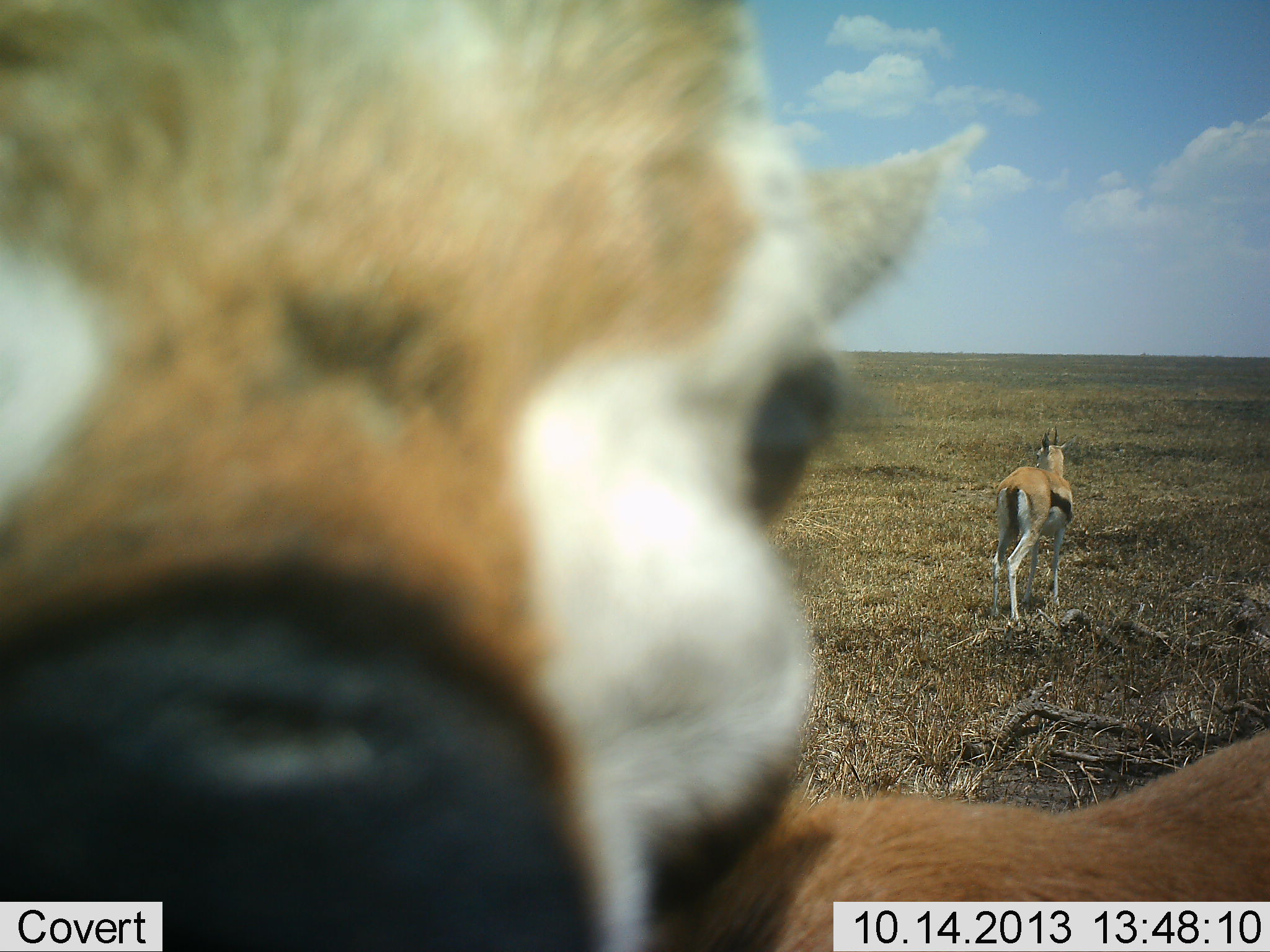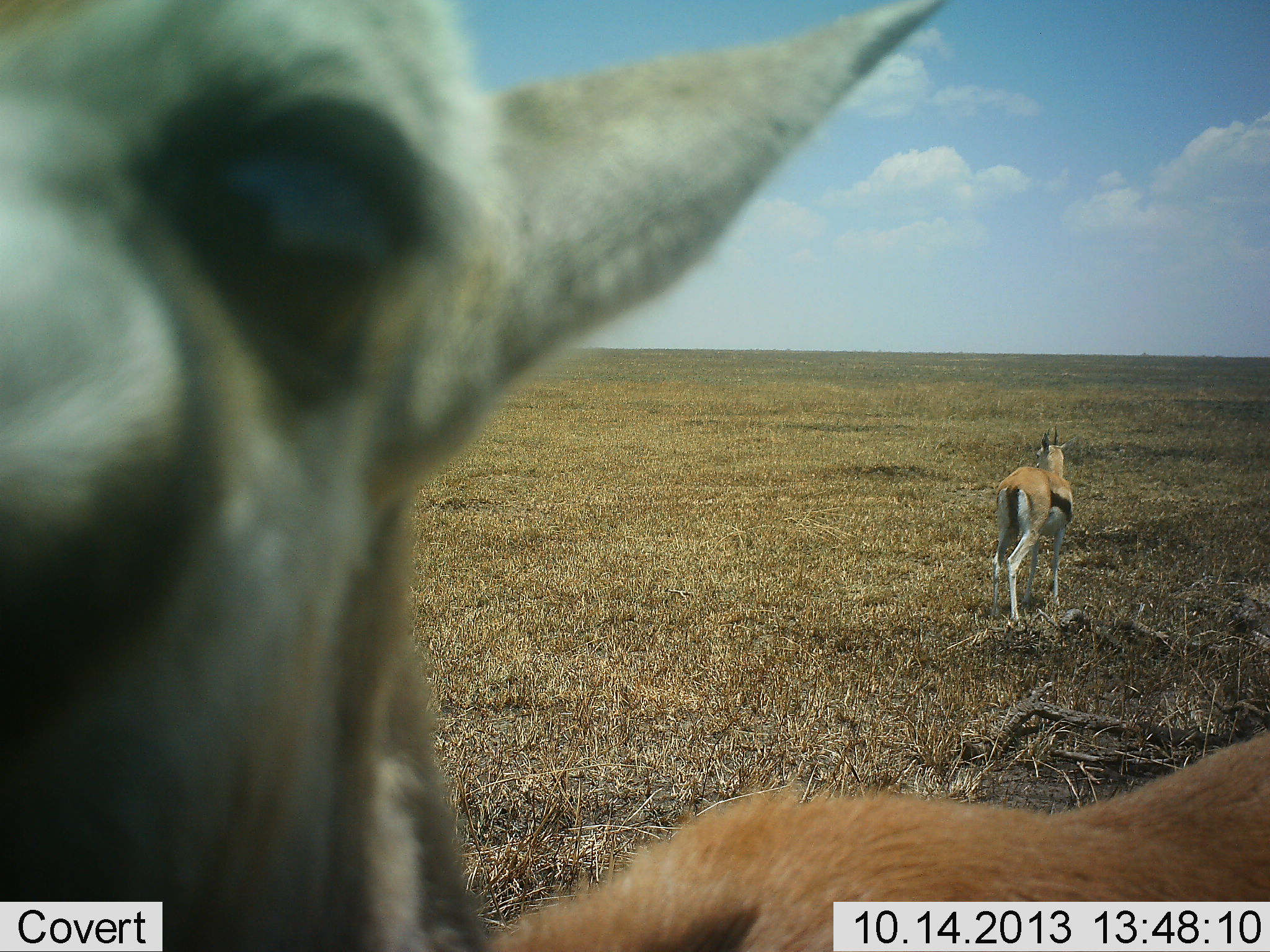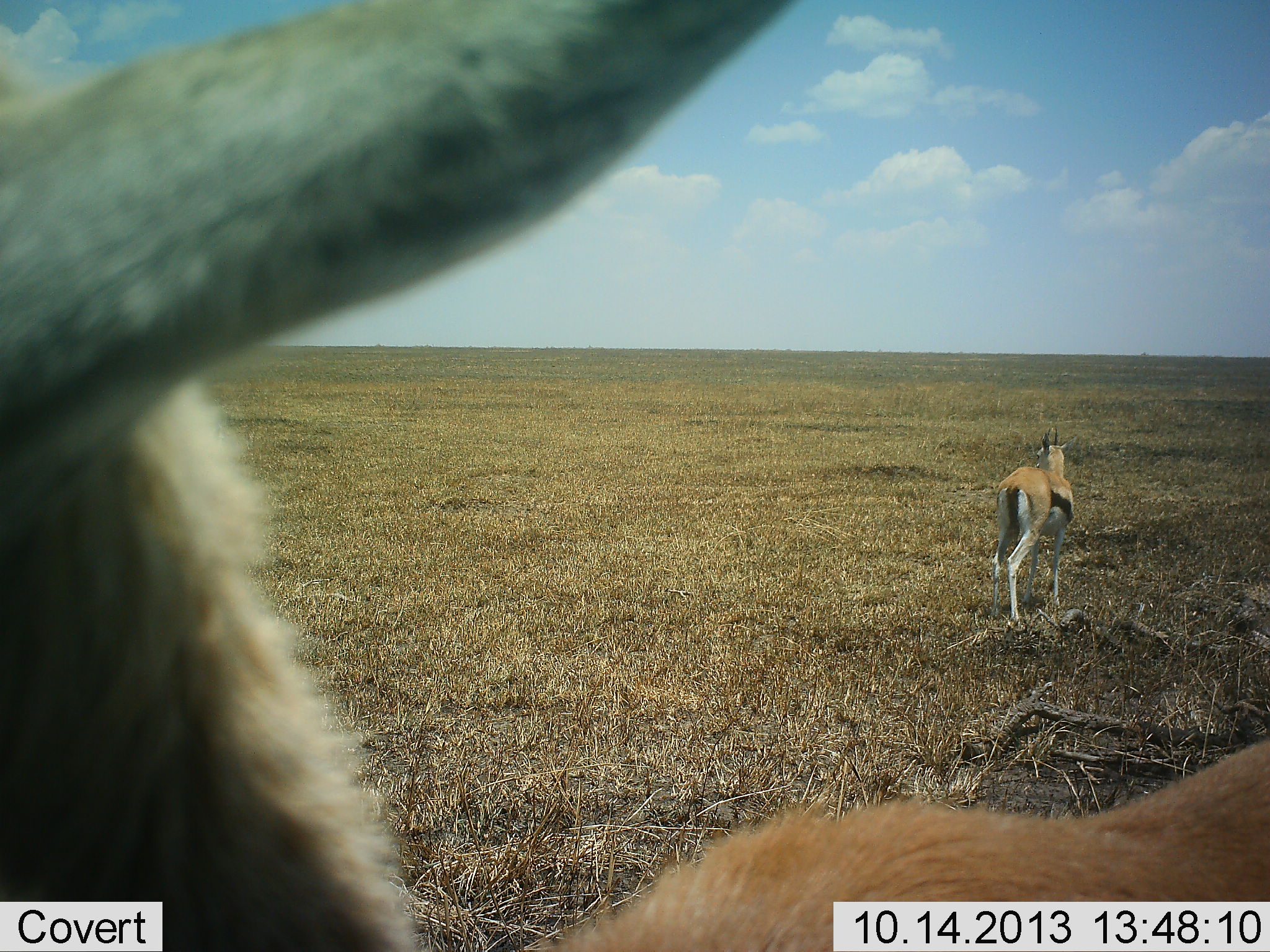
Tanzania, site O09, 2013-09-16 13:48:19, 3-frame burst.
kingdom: Animalia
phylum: Chordata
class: Mammalia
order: Artiodactyla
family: Bovidae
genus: Eudorcas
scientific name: Eudorcas thomsonii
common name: thomson's gazelle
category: gazellethomsons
Gazellethomsons (thomson's gazelle) (Eudorcas thomsonii), count 2. Behavior (volunteer vote fractions): standing 92%, resting 0%, moving 8%, interacting 16%. Young present (vote fraction): 0%. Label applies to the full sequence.